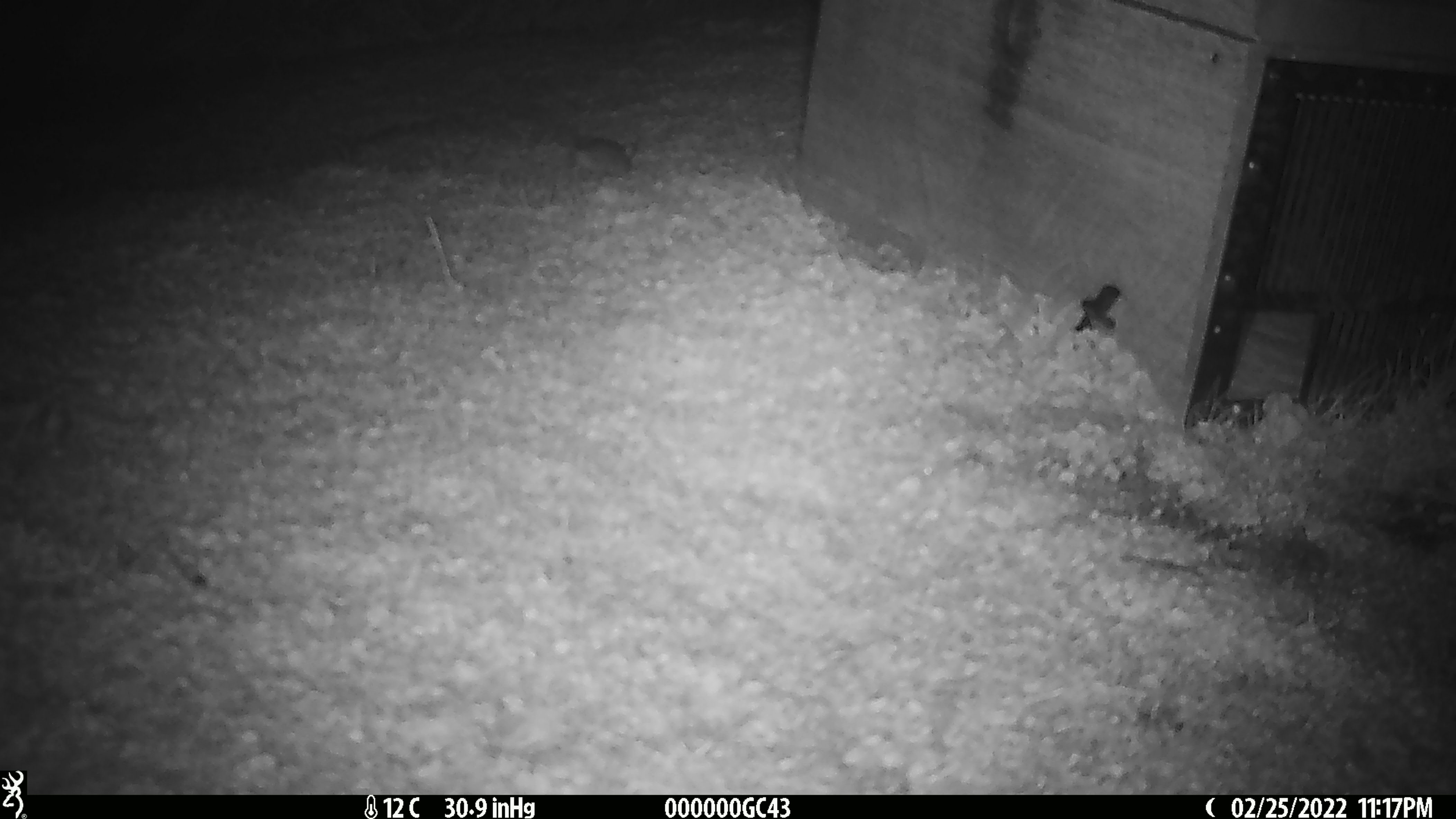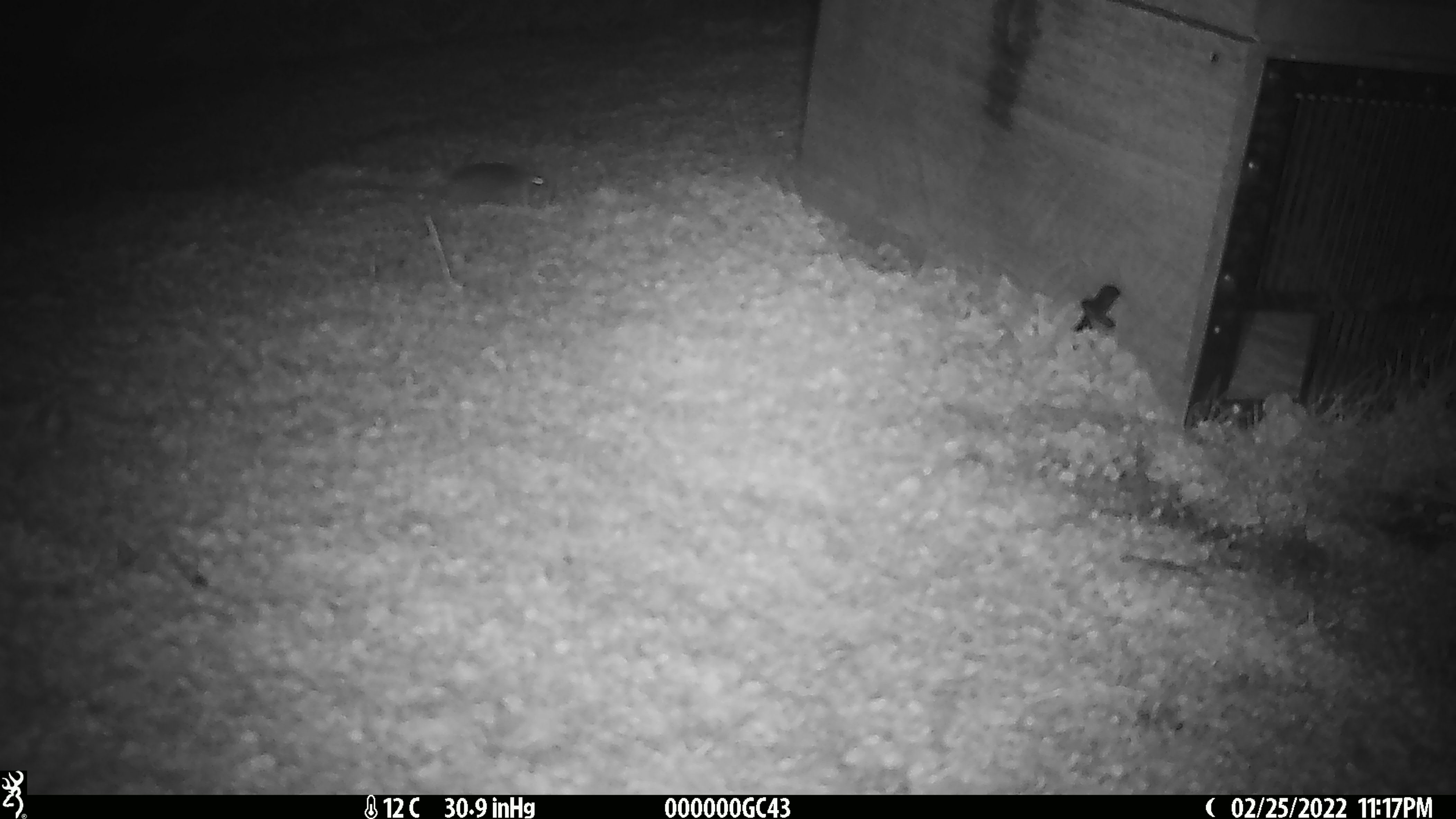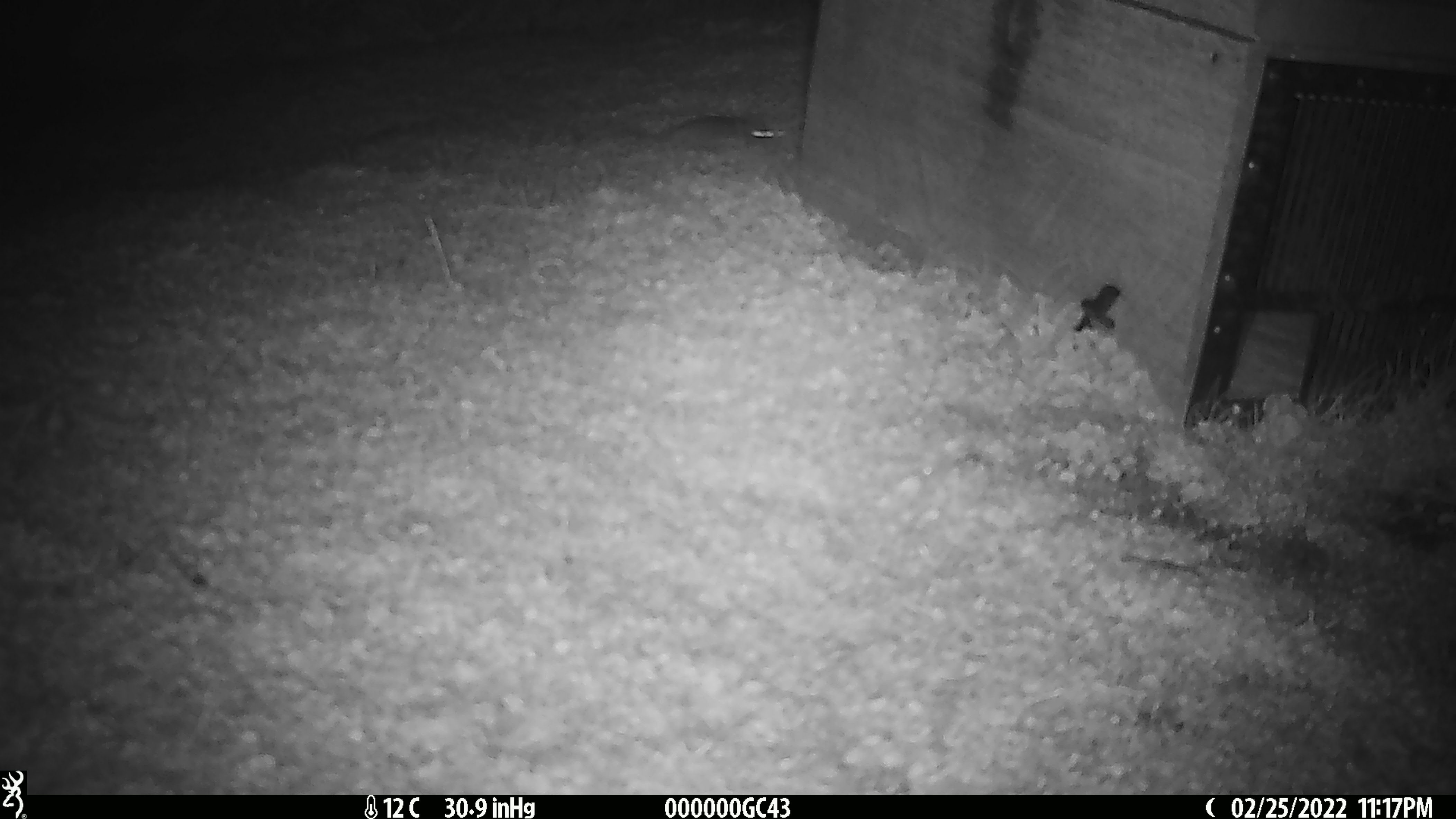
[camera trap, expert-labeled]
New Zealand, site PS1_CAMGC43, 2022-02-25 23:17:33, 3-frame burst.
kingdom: Animalia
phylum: Chordata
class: Mammalia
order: Rodentia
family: Muridae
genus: Mus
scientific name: Mus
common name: mouse